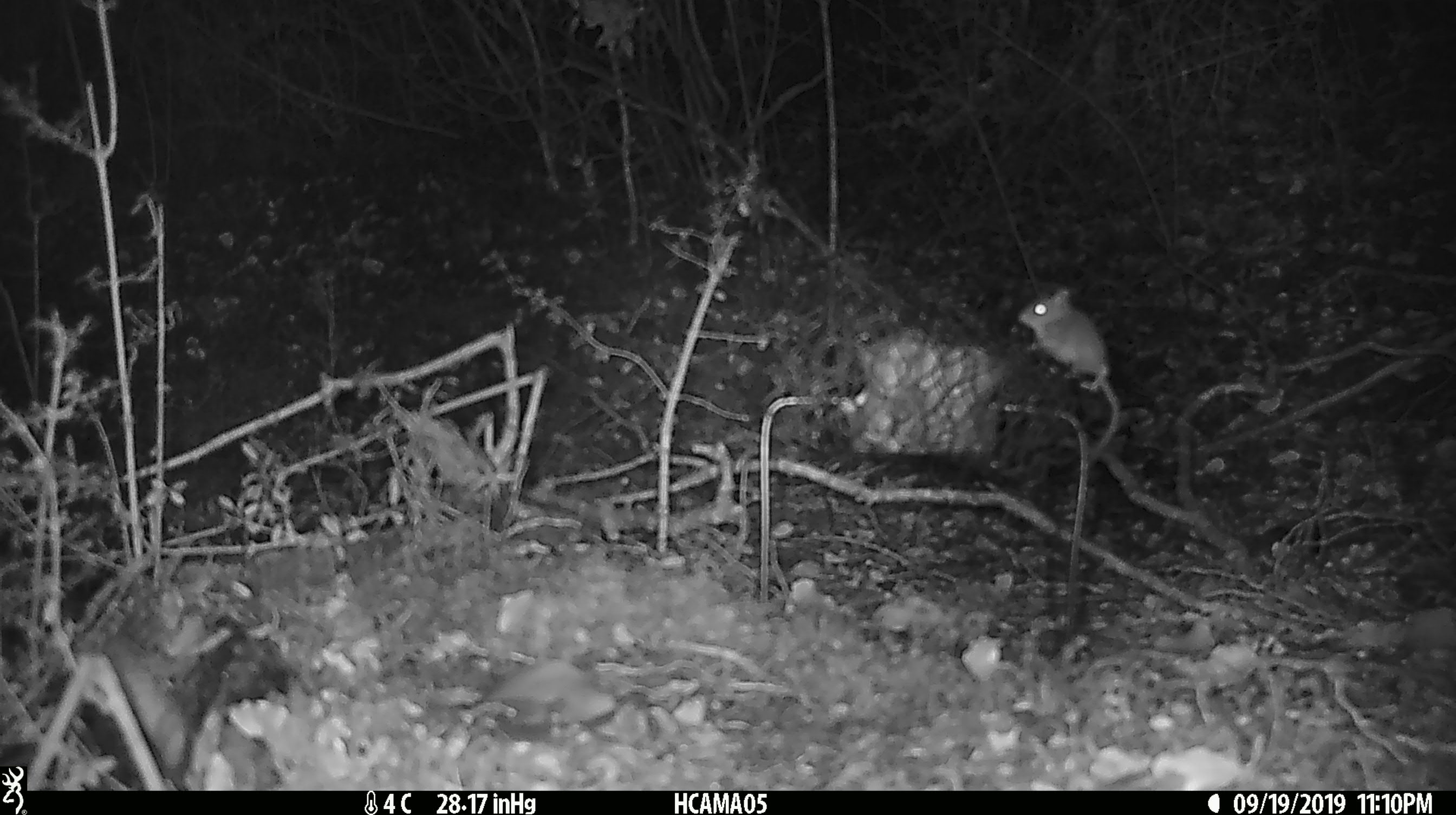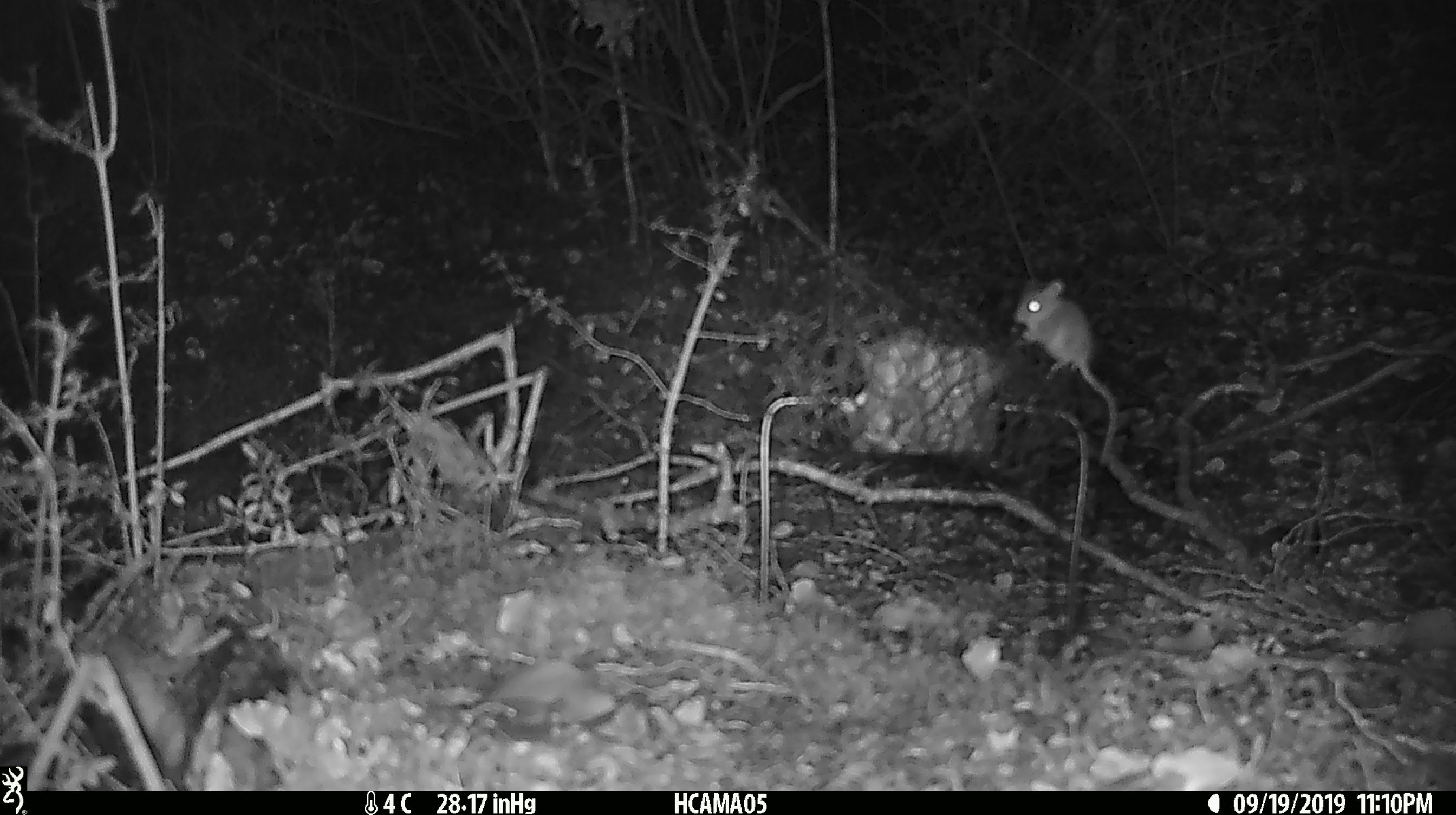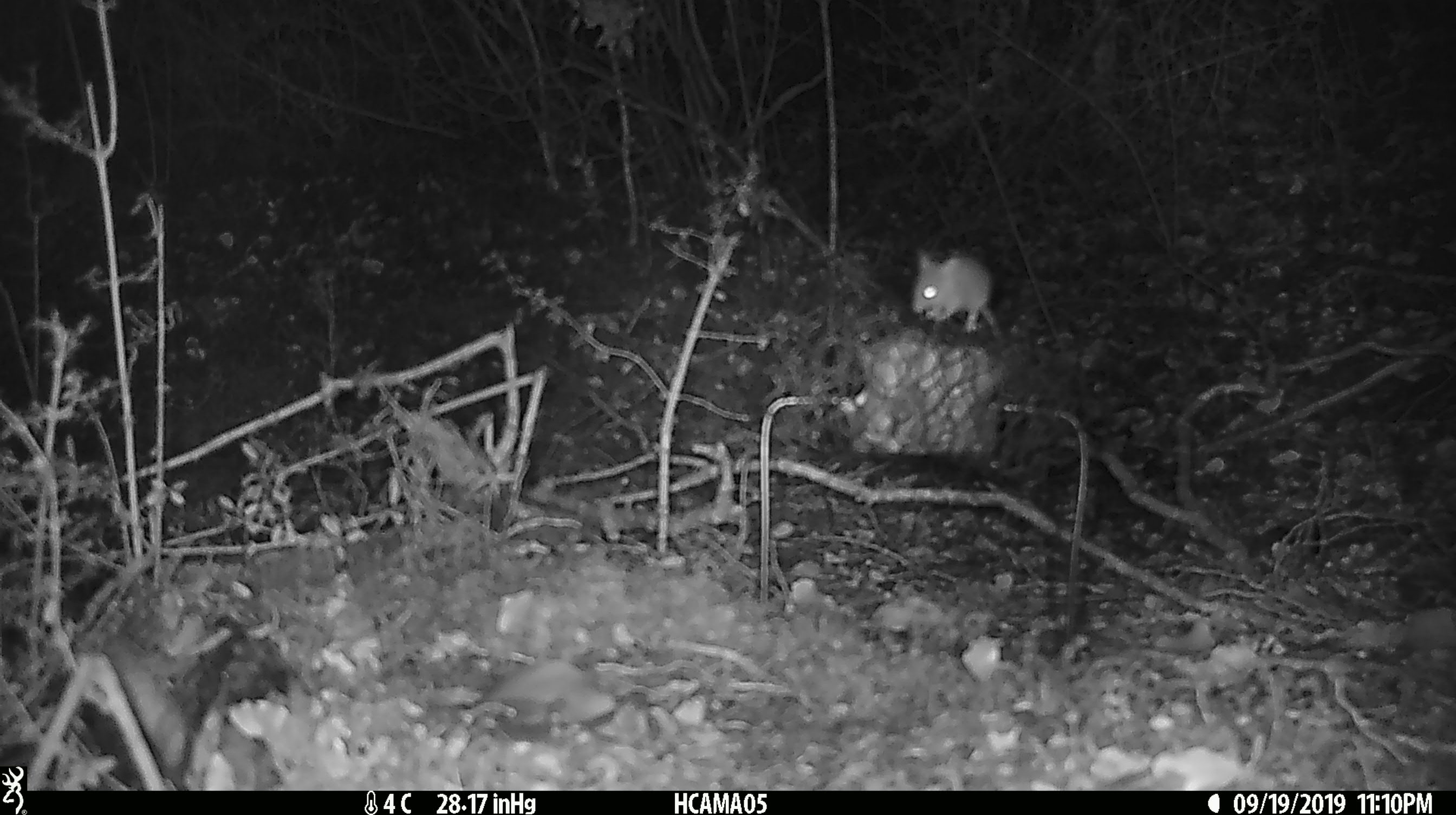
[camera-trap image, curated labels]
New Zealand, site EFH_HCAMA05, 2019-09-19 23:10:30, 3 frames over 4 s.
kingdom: Animalia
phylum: Chordata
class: Mammalia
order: Rodentia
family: Muridae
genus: Mus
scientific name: Mus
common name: mouse